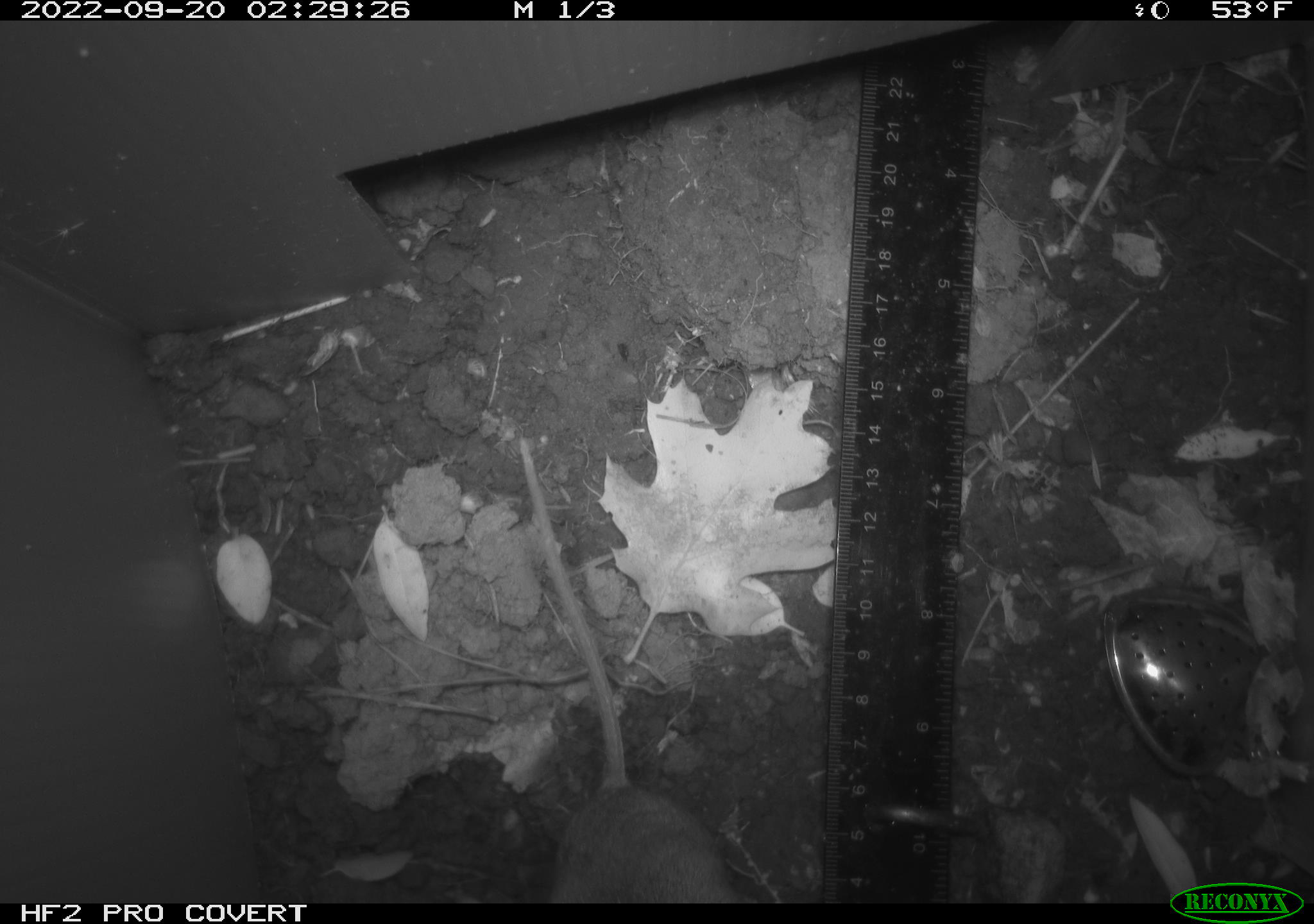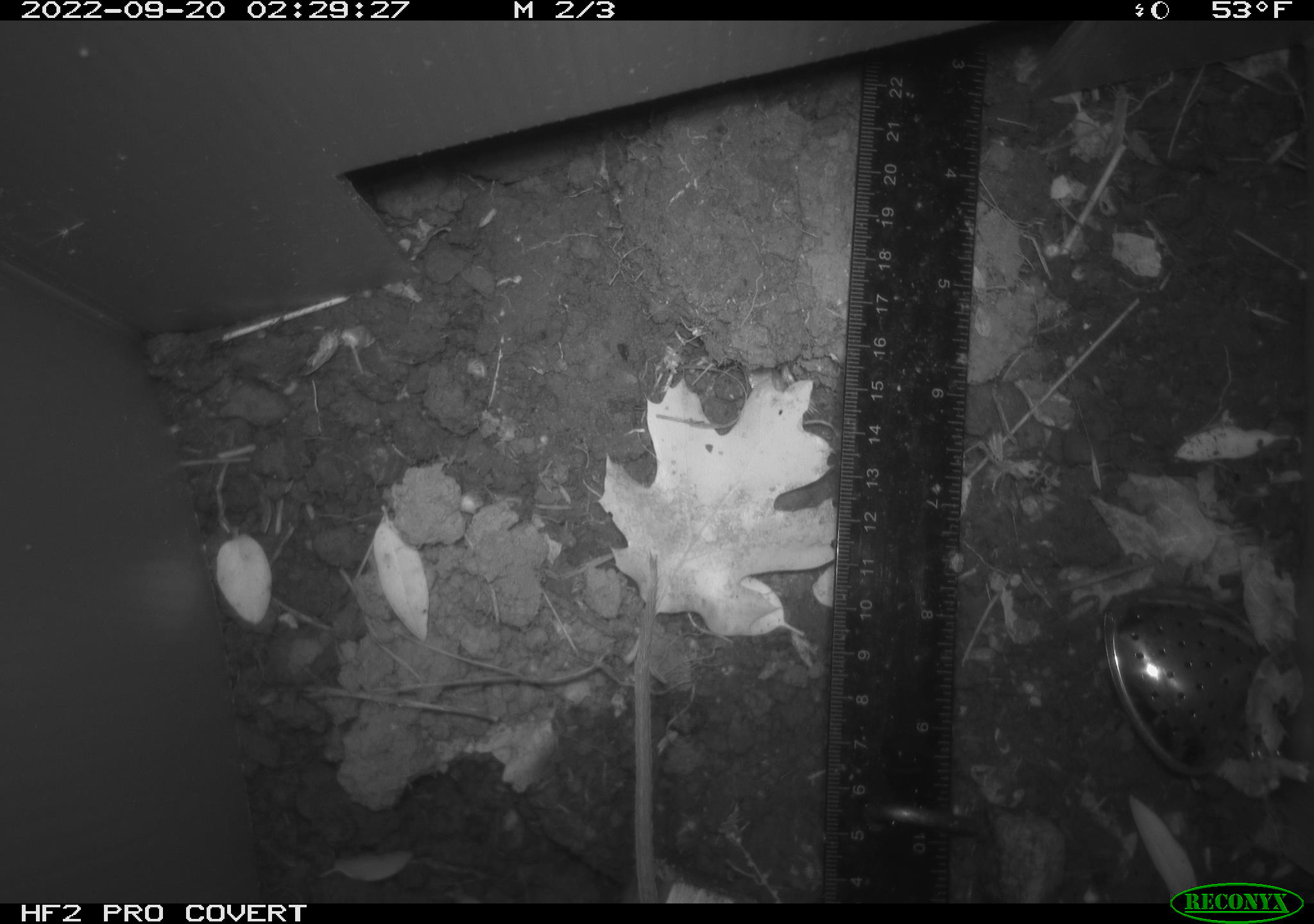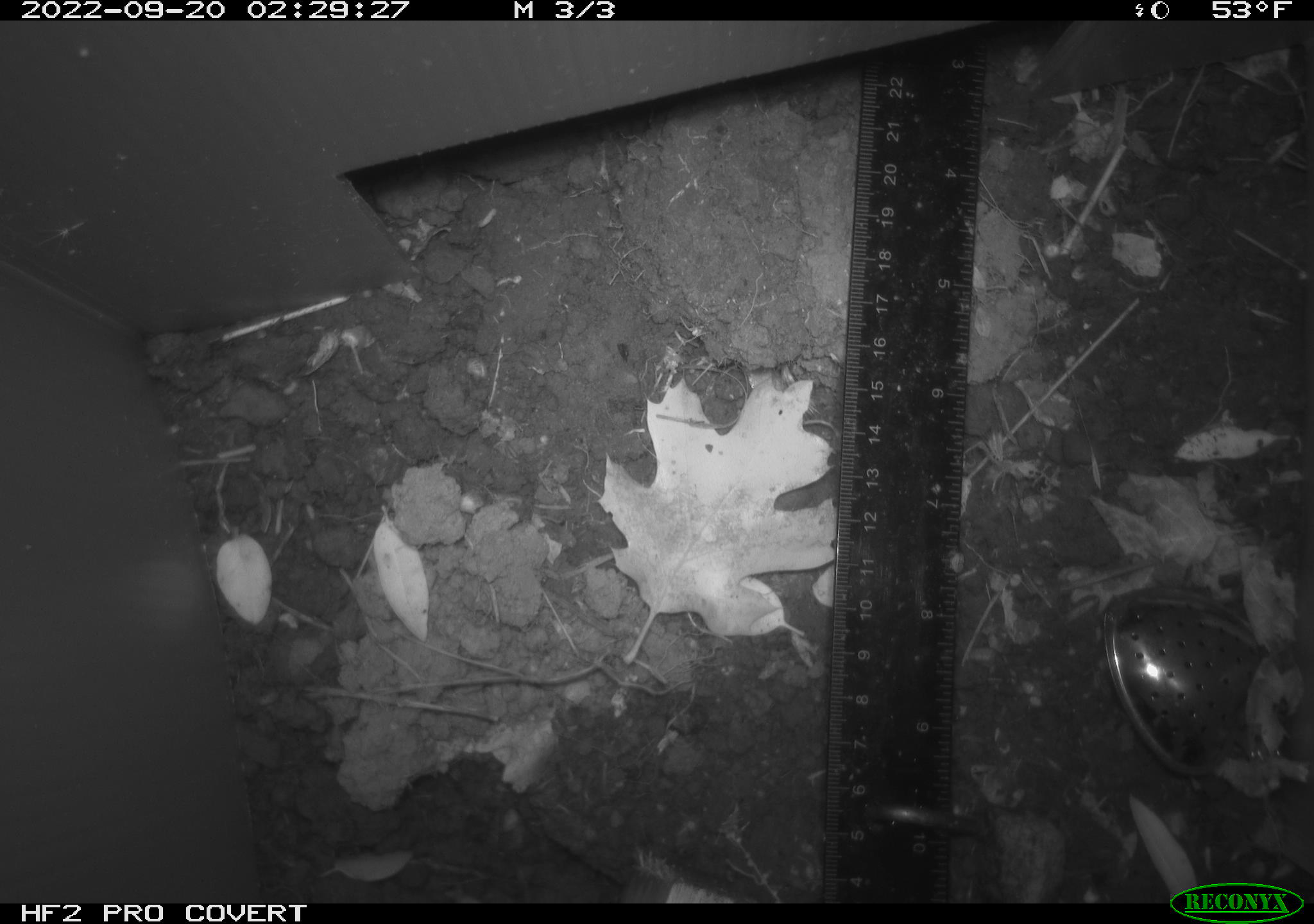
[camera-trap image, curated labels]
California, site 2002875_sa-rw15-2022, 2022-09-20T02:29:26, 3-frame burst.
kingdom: Animalia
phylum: Chordata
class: Mammalia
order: Rodentia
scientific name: Rodentia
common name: mouse species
Mouse species (Rodentia).